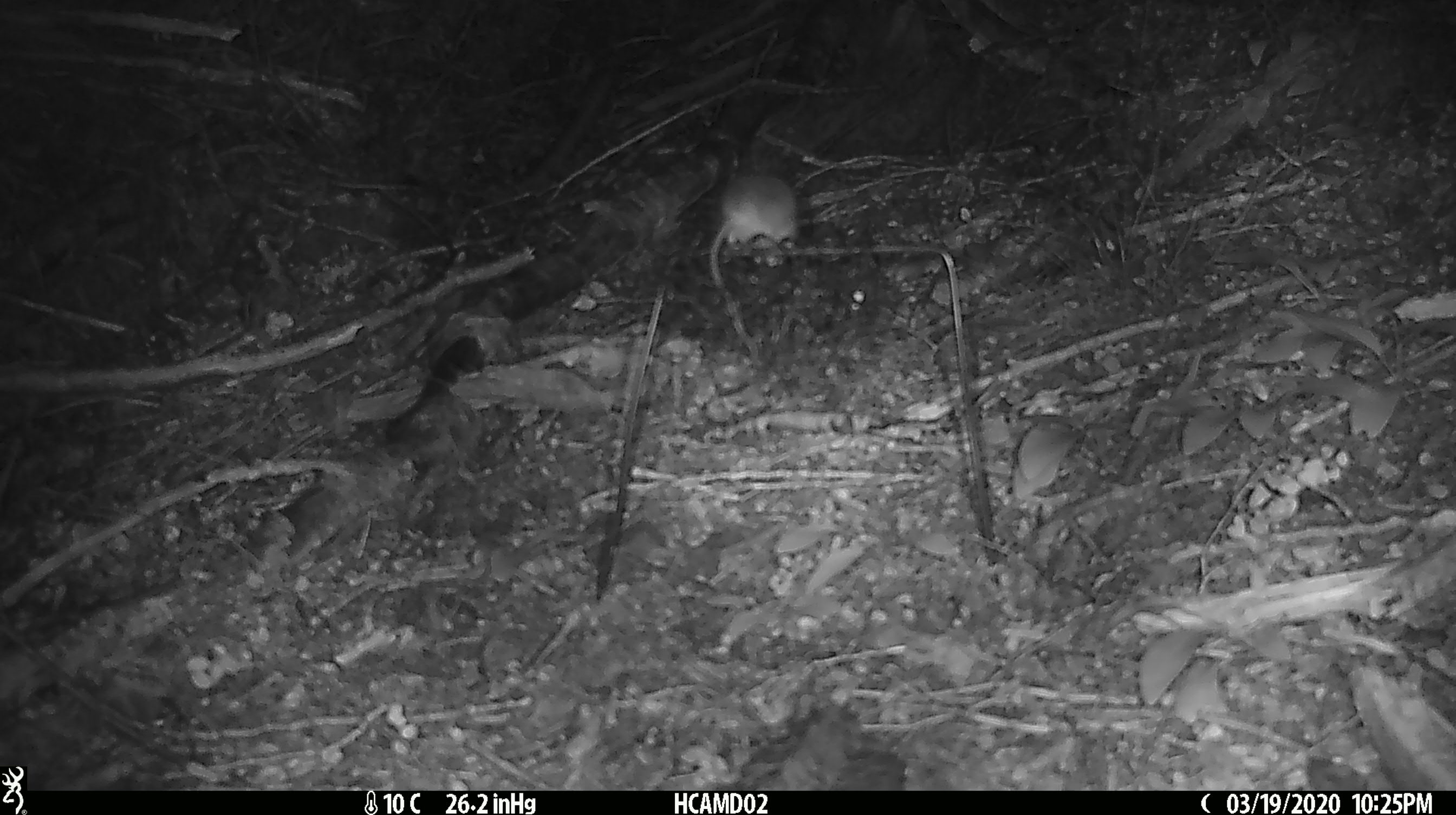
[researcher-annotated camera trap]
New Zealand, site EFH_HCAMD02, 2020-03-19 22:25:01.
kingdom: Animalia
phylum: Chordata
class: Mammalia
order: Rodentia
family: Muridae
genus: Mus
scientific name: Mus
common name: mouse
Mouse (Mus).